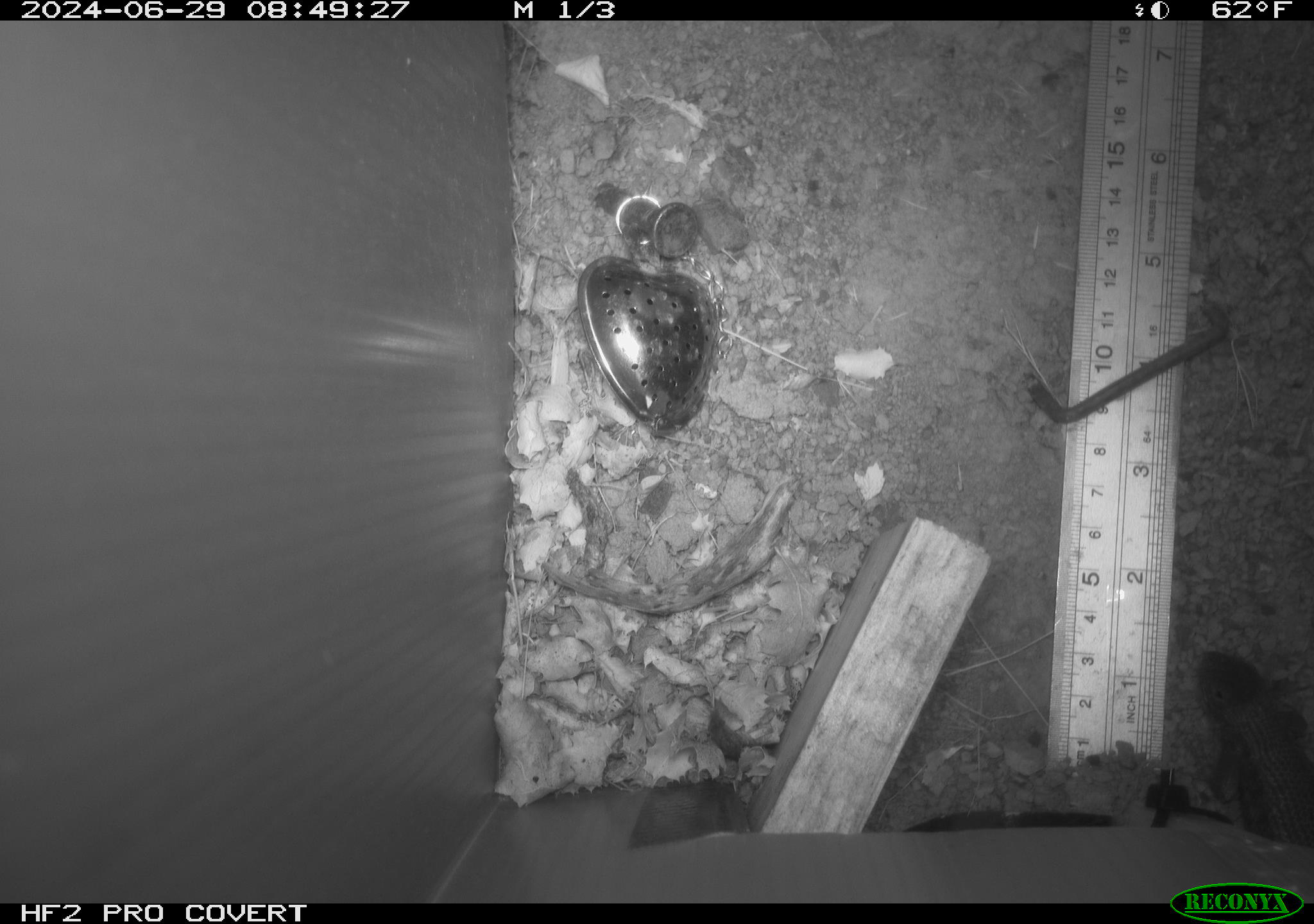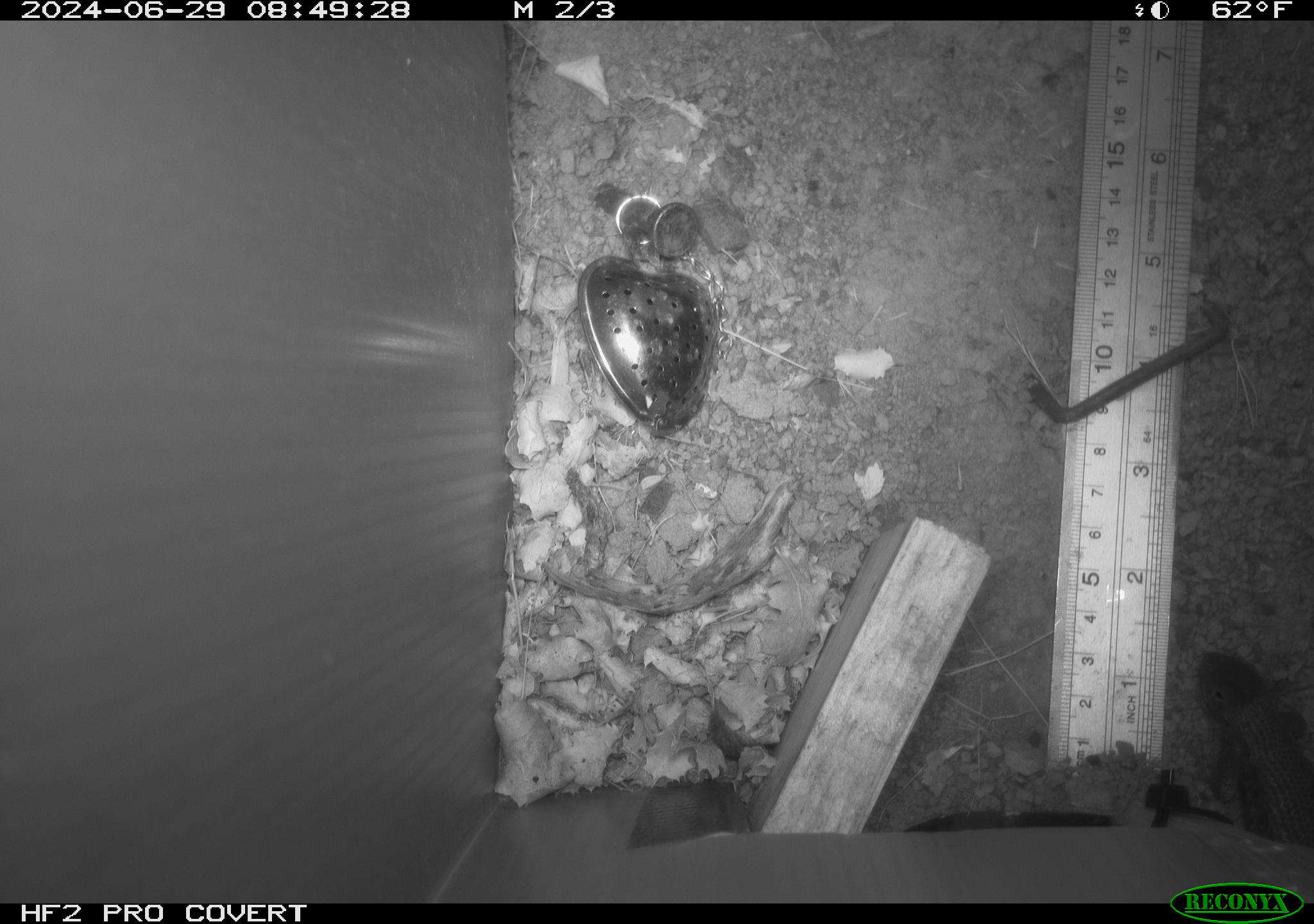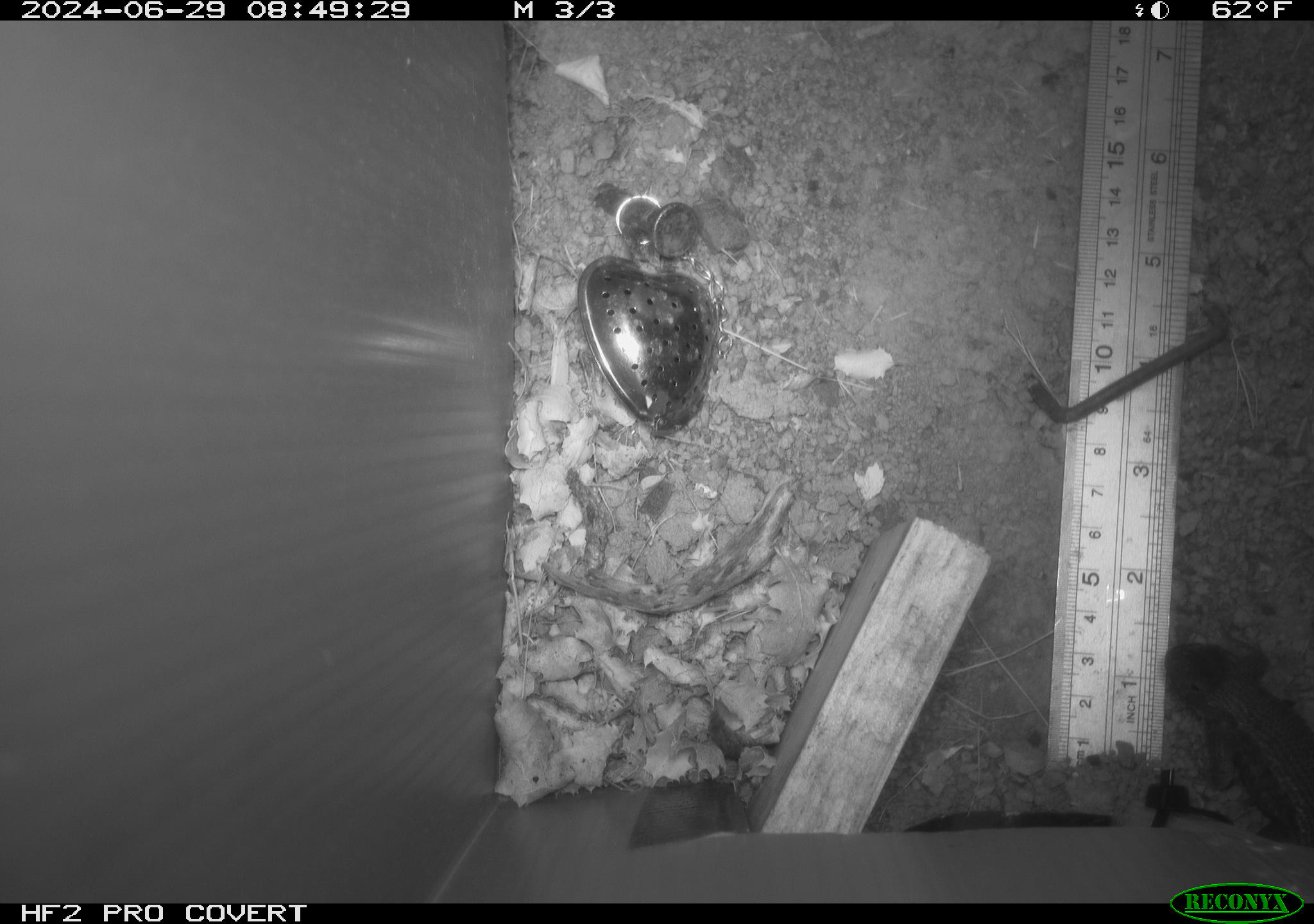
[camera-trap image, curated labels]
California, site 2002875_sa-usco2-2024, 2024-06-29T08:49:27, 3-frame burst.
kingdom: Animalia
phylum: Chordata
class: Reptilia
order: Squamata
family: Phrynosomatidae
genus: Sceloporus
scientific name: Sceloporus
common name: spiny lizards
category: sceloporus species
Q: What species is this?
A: Sceloporus species (spiny lizards) (Sceloporus).